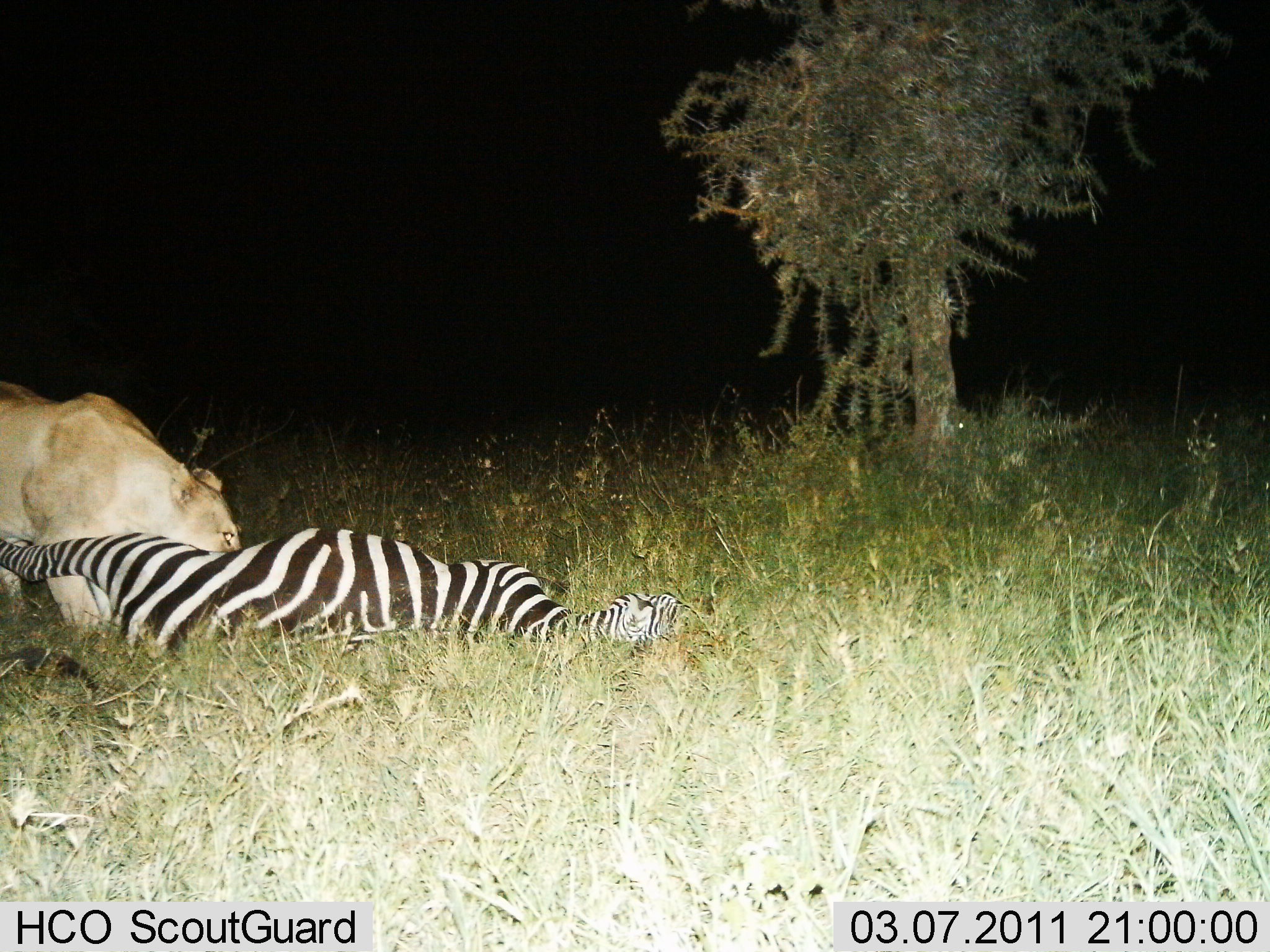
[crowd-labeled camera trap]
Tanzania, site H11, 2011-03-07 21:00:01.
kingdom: Animalia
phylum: Chordata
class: Mammalia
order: Carnivora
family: Felidae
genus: Panthera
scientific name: Panthera leo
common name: lion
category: lionfemale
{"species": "lionfemale (lion) (Panthera leo)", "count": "1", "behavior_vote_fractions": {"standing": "6%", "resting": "0%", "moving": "6%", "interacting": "6%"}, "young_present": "0%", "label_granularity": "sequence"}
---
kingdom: Animalia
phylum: Chordata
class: Mammalia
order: Perissodactyla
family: Equidae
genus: Equus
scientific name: Equus quagga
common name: plains zebra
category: zebra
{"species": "zebra (plains zebra) (Equus quagga)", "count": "1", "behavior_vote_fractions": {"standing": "0%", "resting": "17%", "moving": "0%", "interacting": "83%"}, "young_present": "0%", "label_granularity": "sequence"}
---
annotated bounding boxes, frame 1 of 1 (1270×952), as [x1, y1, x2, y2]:
animal: [1, 524, 698, 679]; [1, 381, 276, 636]